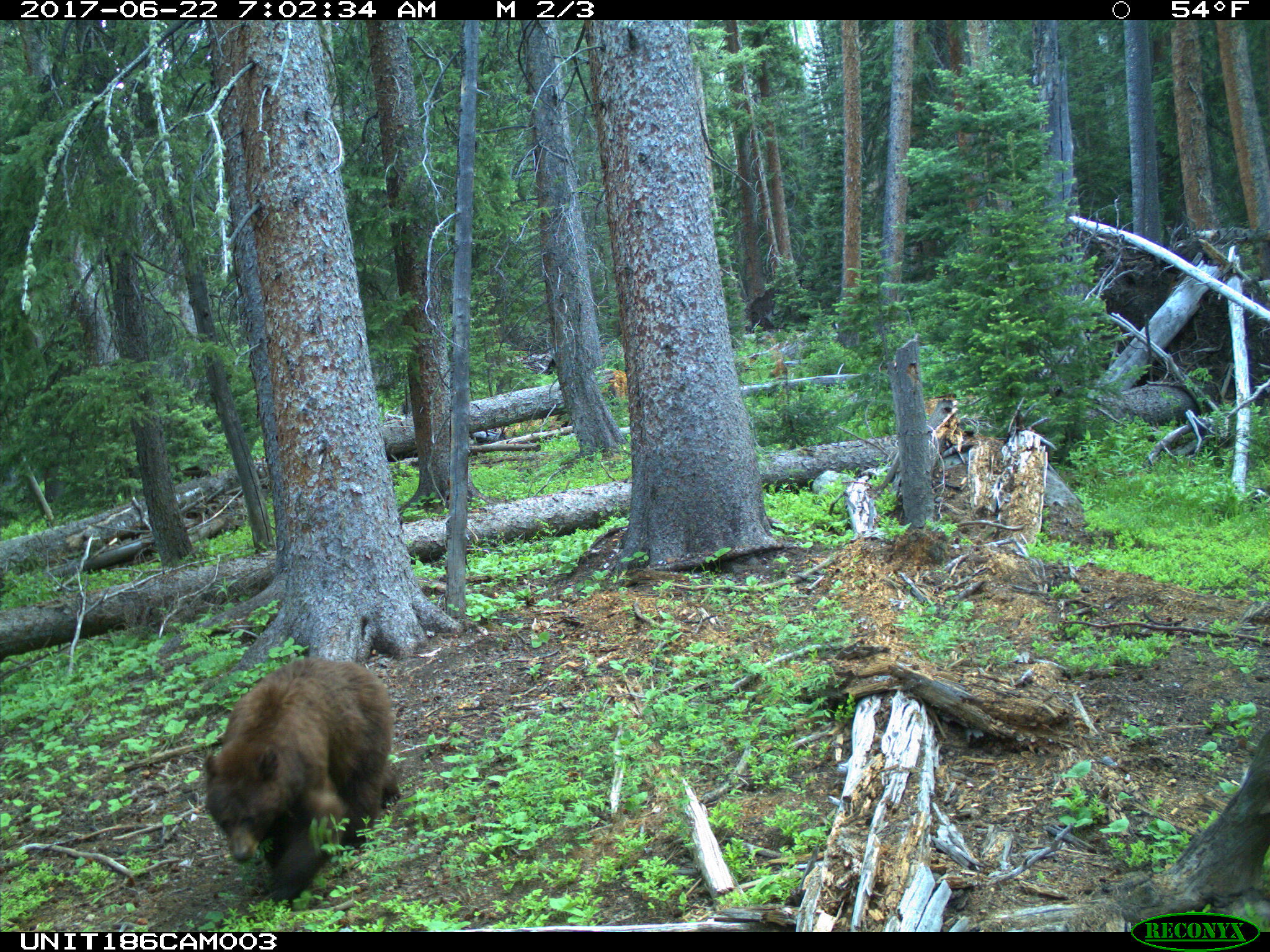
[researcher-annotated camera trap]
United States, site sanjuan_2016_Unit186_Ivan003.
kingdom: Animalia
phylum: Chordata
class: Mammalia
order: Carnivora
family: Ursidae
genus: Ursus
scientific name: Ursus americanus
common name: american black bear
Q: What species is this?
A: Ursus americanus (american black bear).